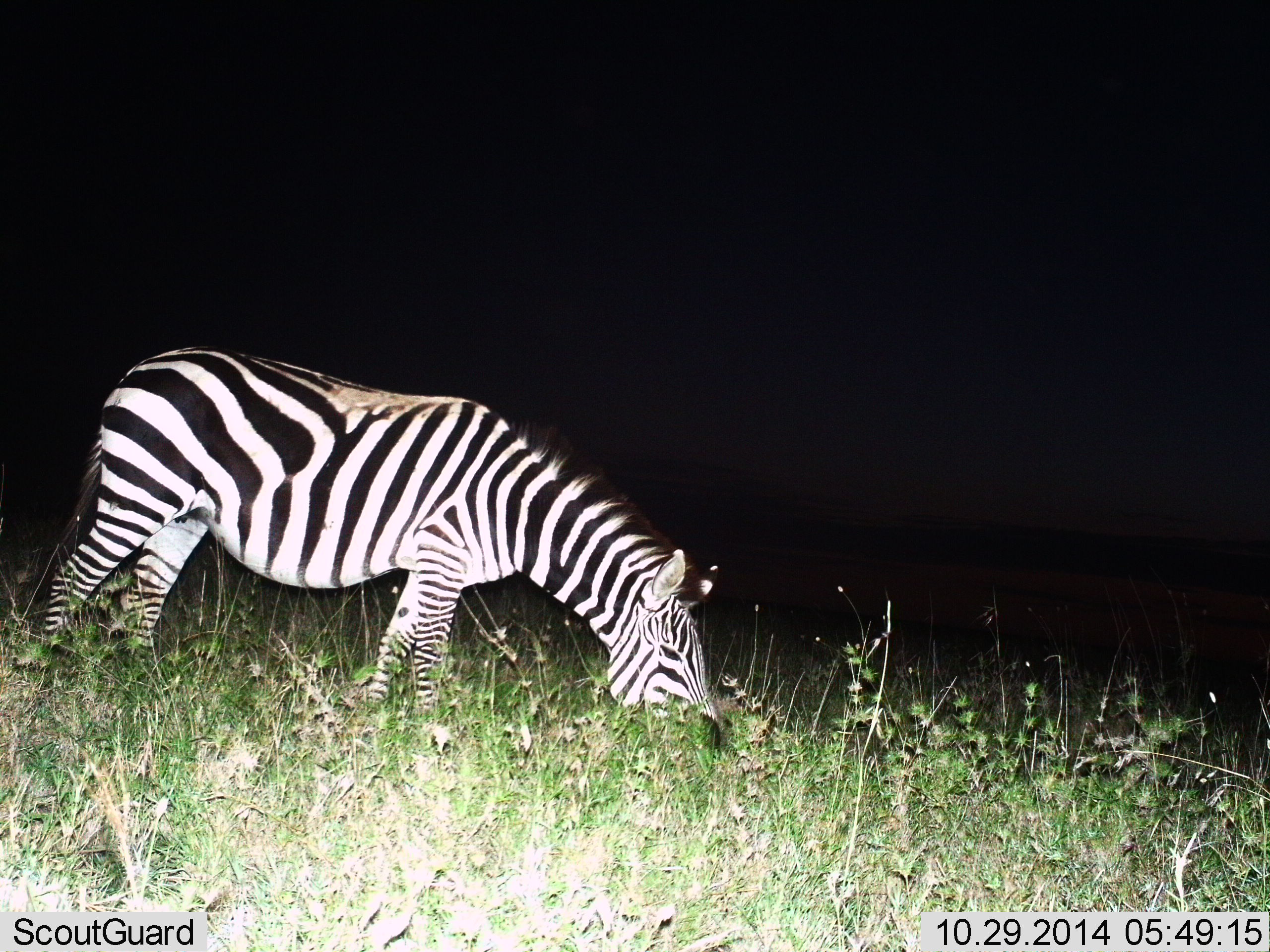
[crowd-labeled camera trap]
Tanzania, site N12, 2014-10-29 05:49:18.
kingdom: Animalia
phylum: Chordata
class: Mammalia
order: Perissodactyla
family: Equidae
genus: Equus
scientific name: Equus quagga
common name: plains zebra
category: zebra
Zebra (plains zebra) (Equus quagga), count 1. Behavior (volunteer vote fractions): standing 0%, resting 0%, moving 0%, interacting 0%. Young present (vote fraction): 0%. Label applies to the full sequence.